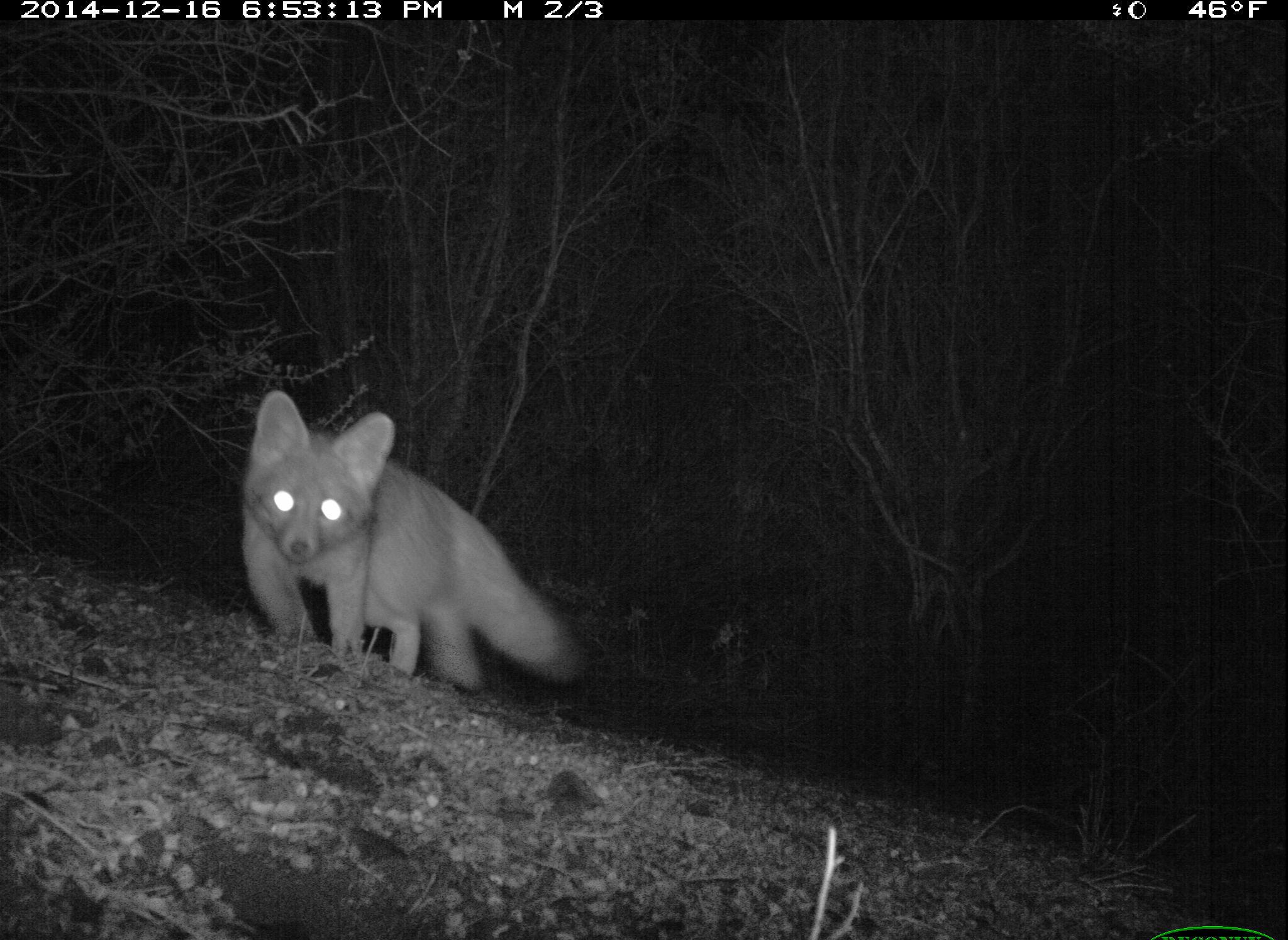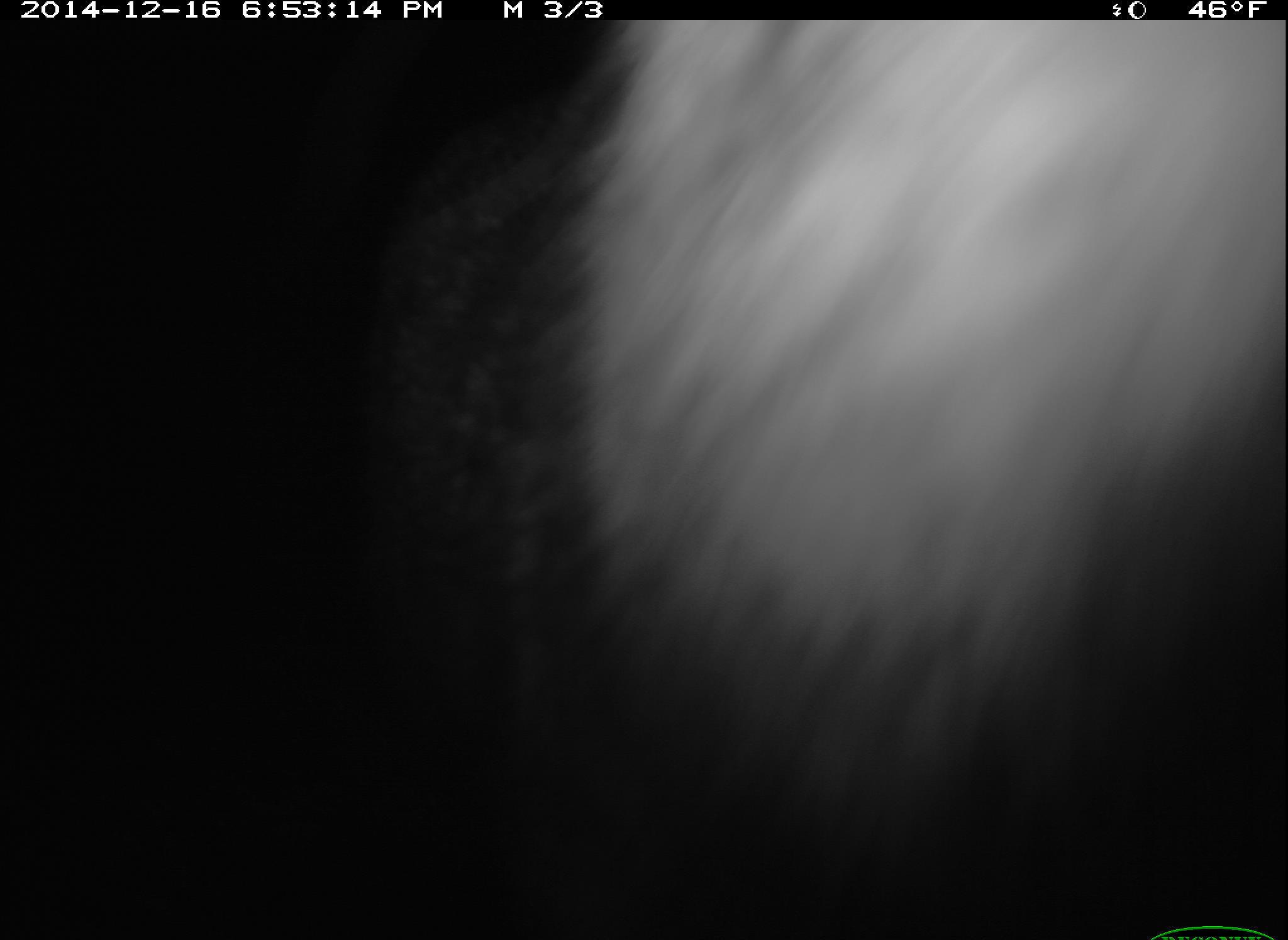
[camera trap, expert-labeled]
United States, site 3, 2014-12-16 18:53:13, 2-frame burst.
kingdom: Animalia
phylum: Chordata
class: Mammalia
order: Carnivora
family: Canidae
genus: Urocyon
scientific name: Urocyon cinereoargenteus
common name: gray fox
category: fox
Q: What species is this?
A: Fox (gray fox) (Urocyon cinereoargenteus).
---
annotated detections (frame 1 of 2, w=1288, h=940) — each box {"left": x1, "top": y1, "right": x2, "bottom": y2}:
fox: {"left": 240, "top": 389, "right": 584, "bottom": 685}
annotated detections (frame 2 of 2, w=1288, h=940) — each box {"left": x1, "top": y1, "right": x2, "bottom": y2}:
fox: {"left": 445, "top": 21, "right": 1287, "bottom": 832}